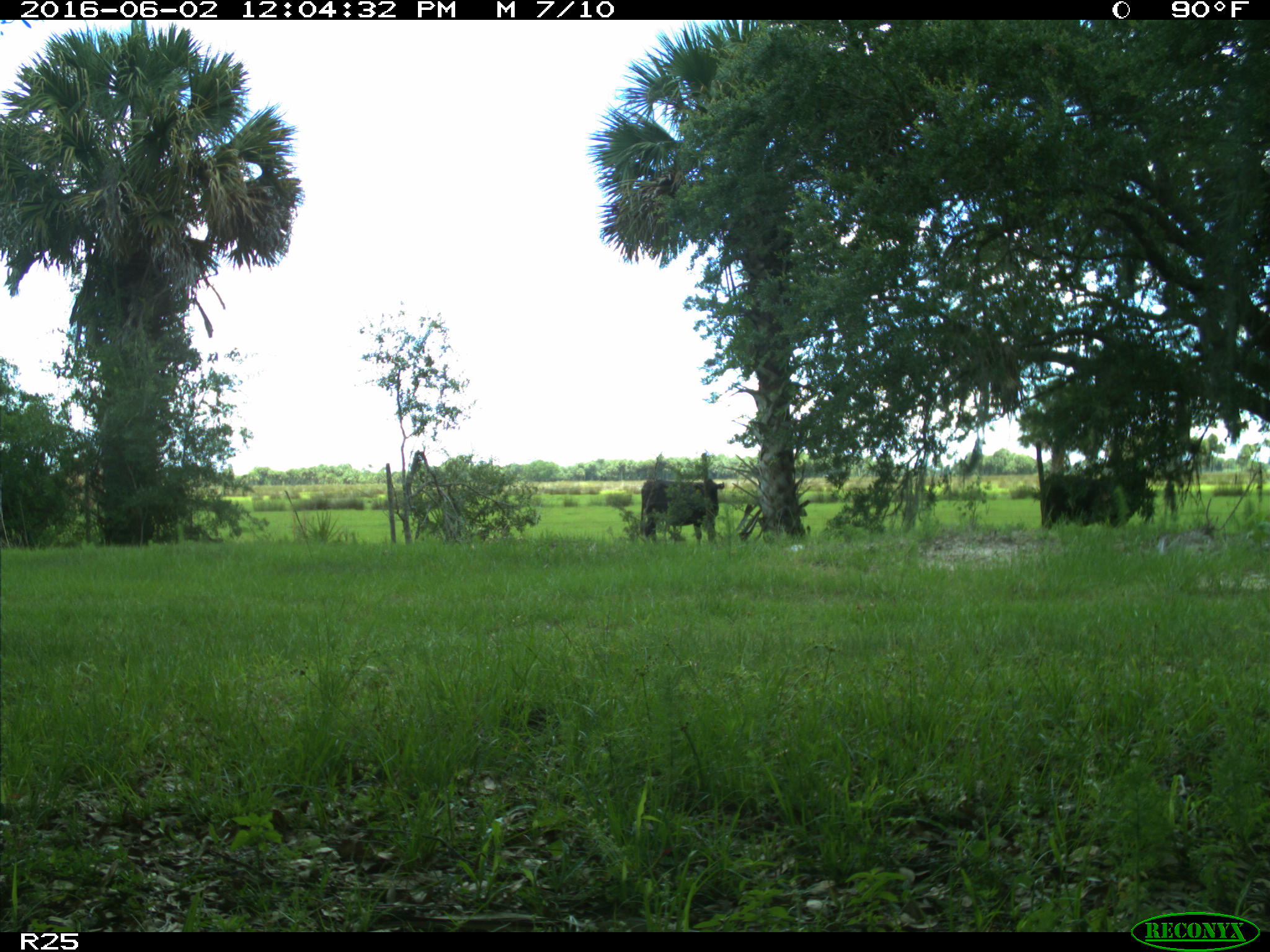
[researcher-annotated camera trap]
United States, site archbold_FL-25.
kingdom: Animalia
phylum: Chordata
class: Mammalia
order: Artiodactyla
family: Bovidae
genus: Bos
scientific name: Bos taurus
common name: domestic cow